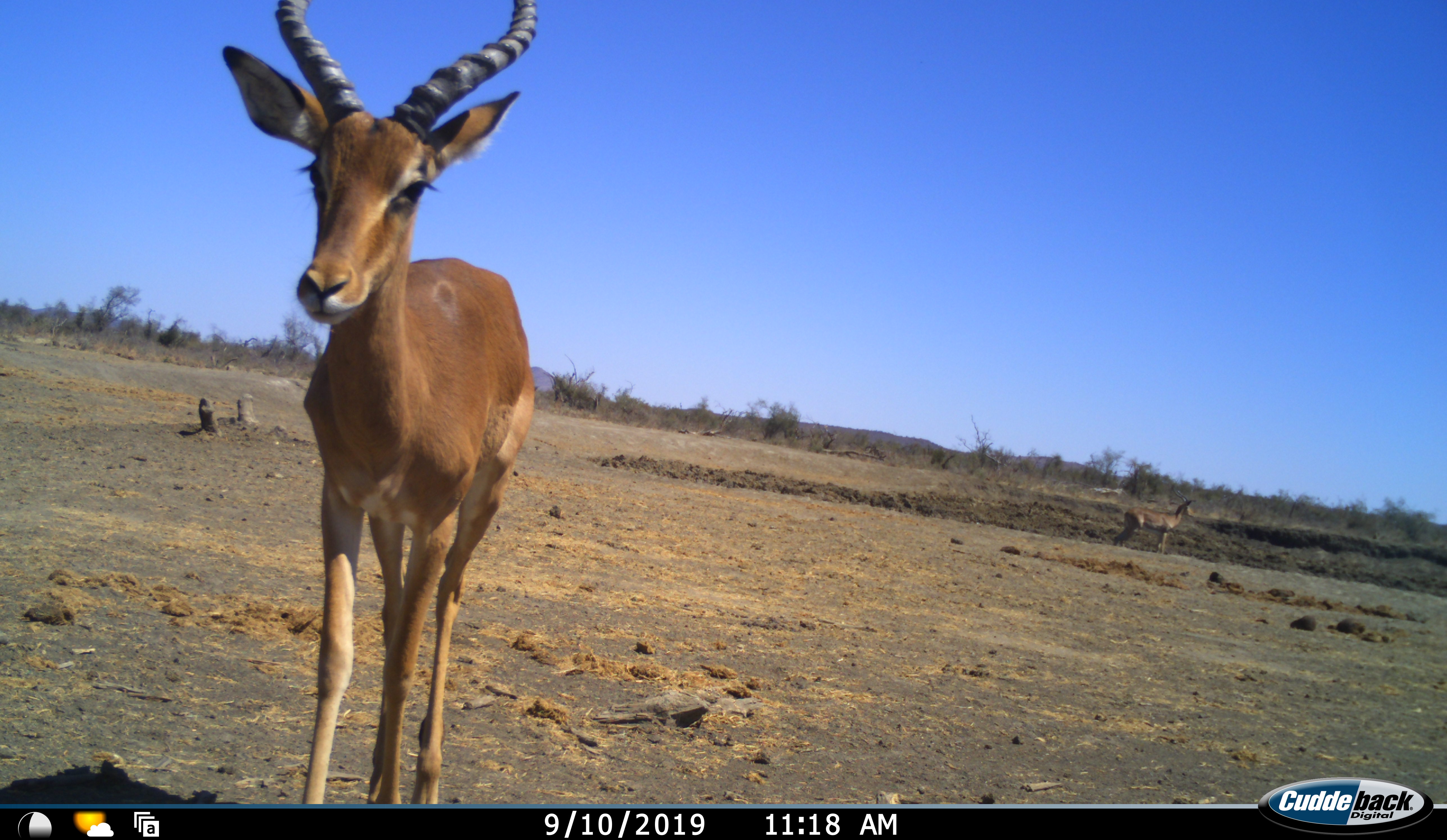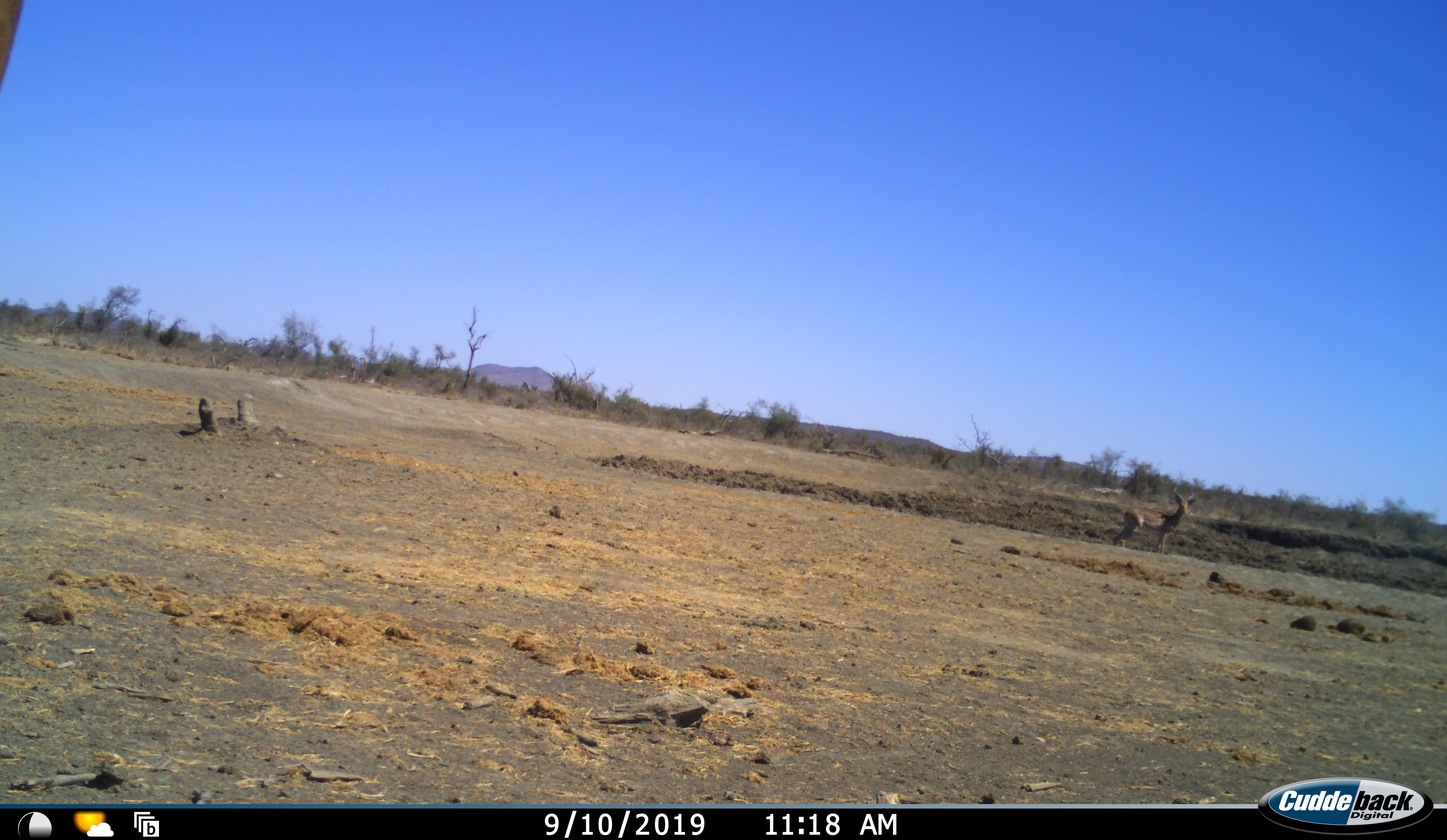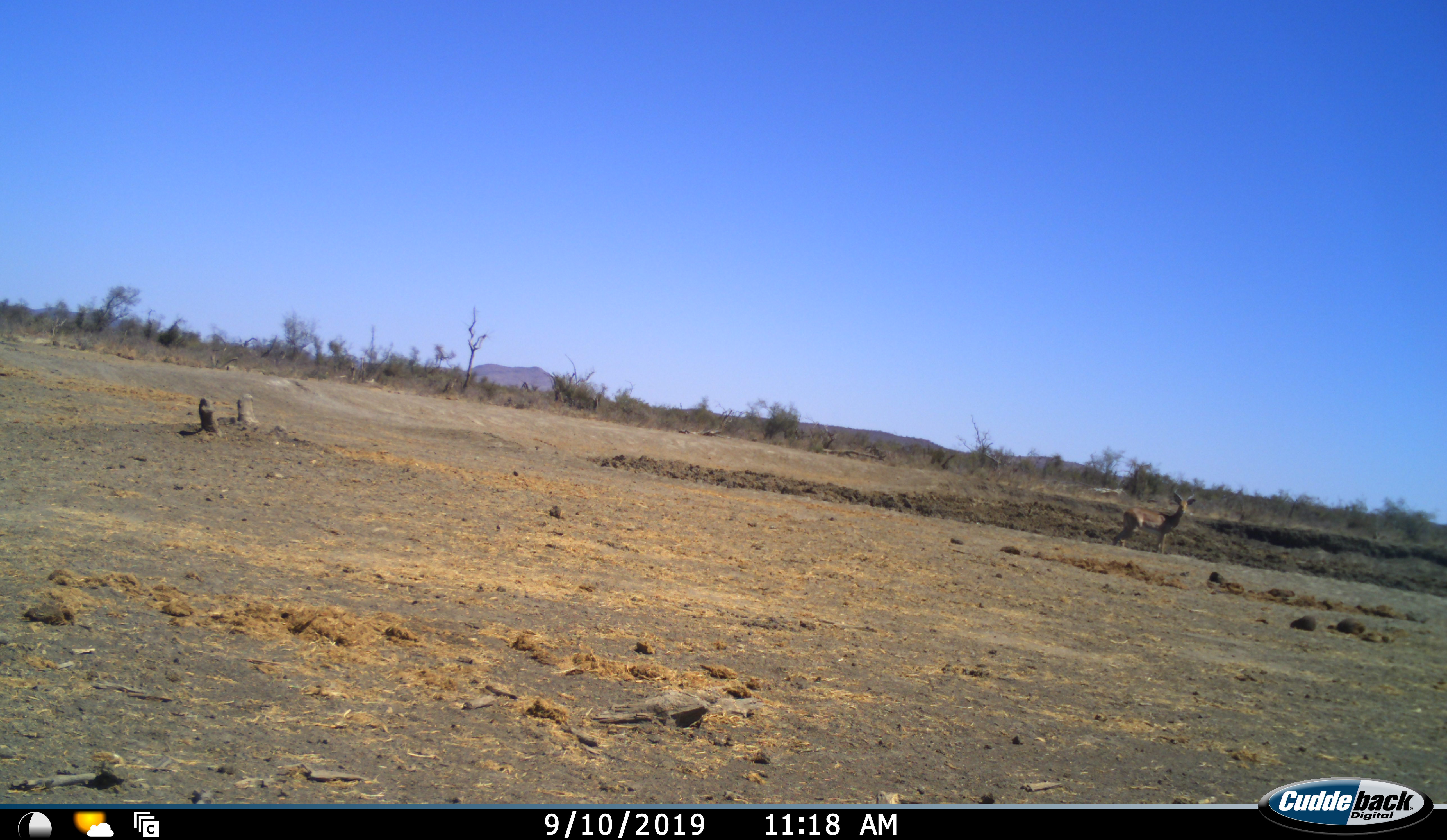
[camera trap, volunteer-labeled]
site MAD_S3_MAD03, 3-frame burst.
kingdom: Animalia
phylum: Chordata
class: Mammalia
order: Artiodactyla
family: Bovidae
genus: Aepyceros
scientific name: Aepyceros melampus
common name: impala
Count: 2.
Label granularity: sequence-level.